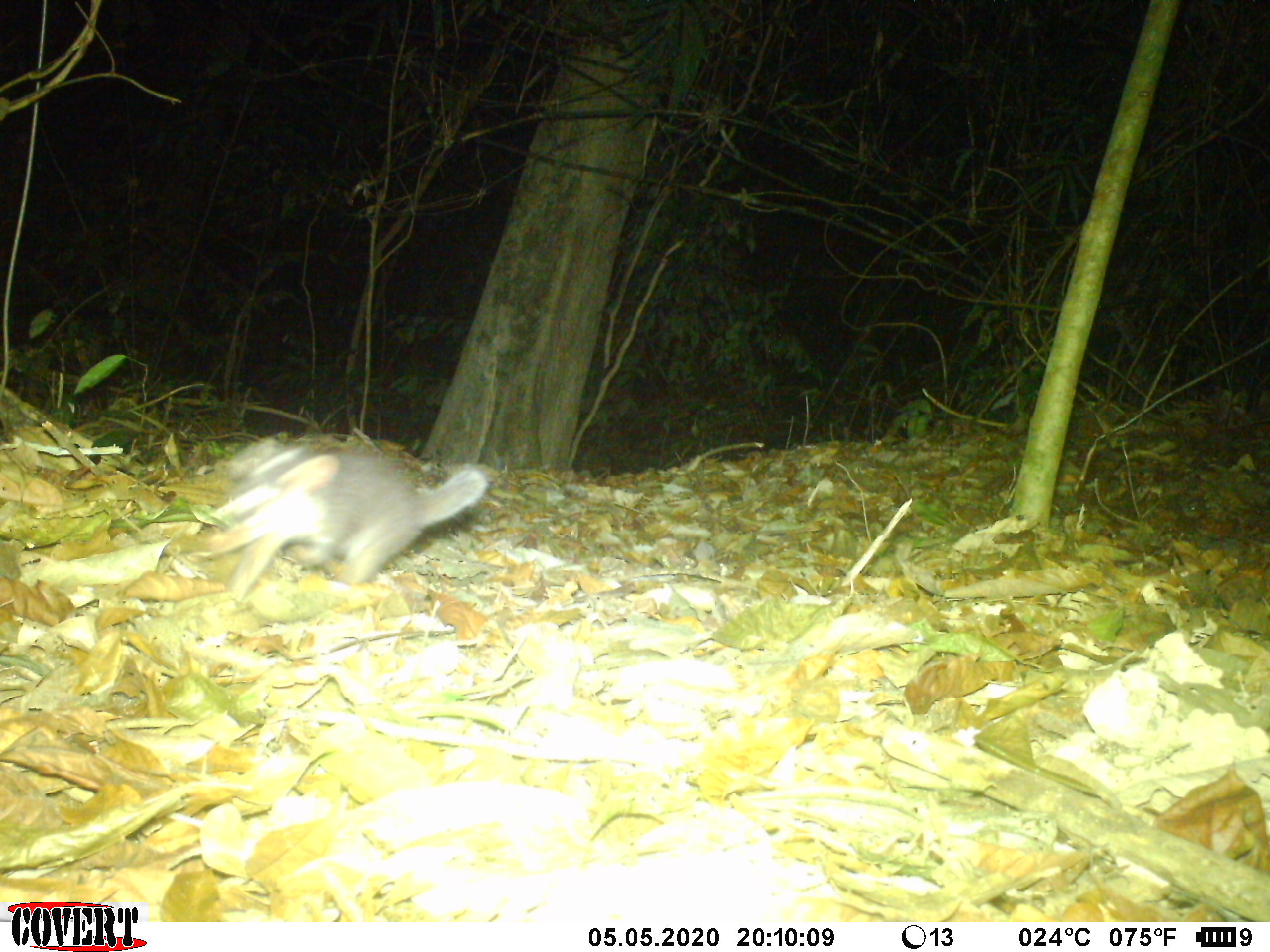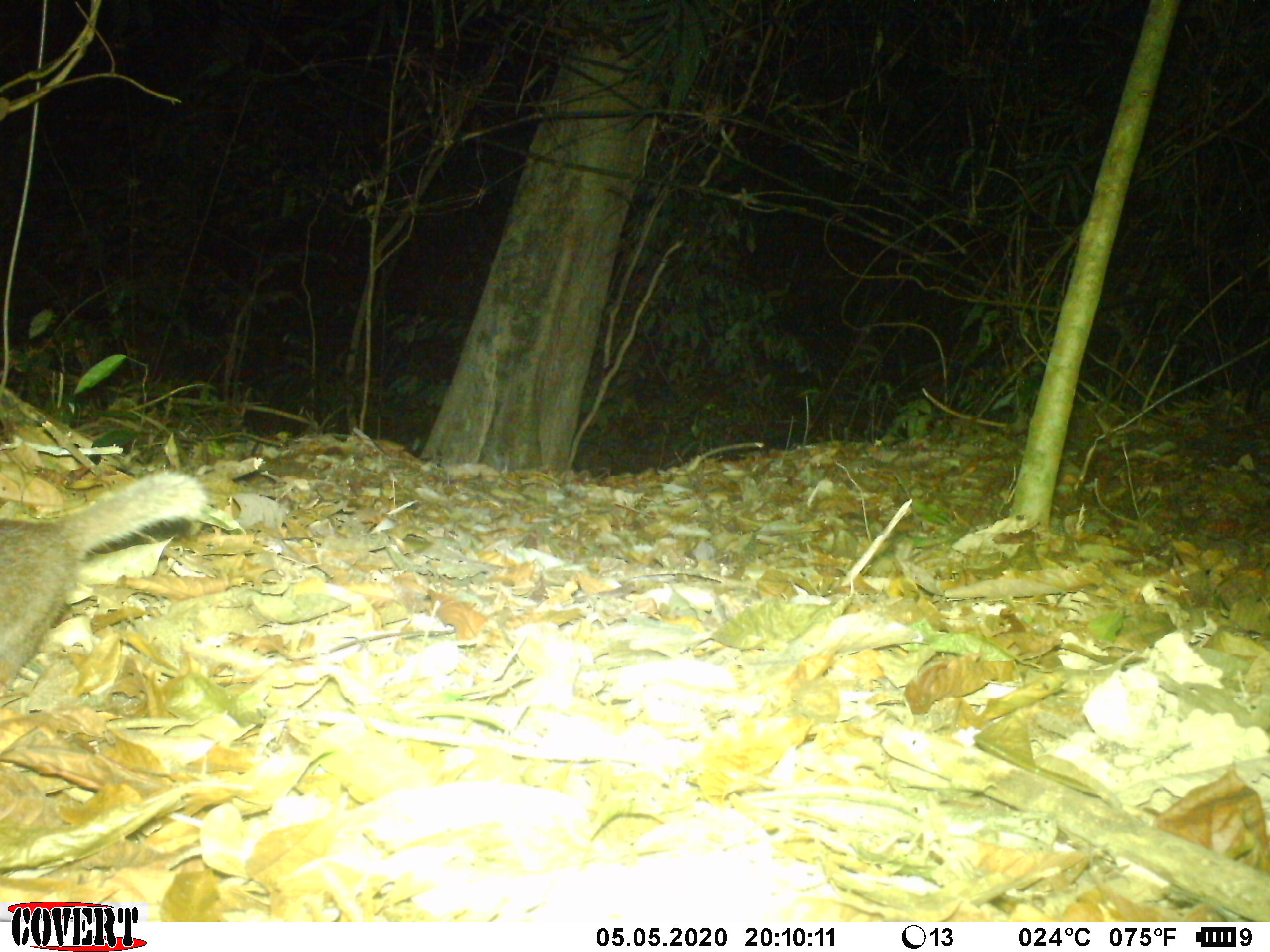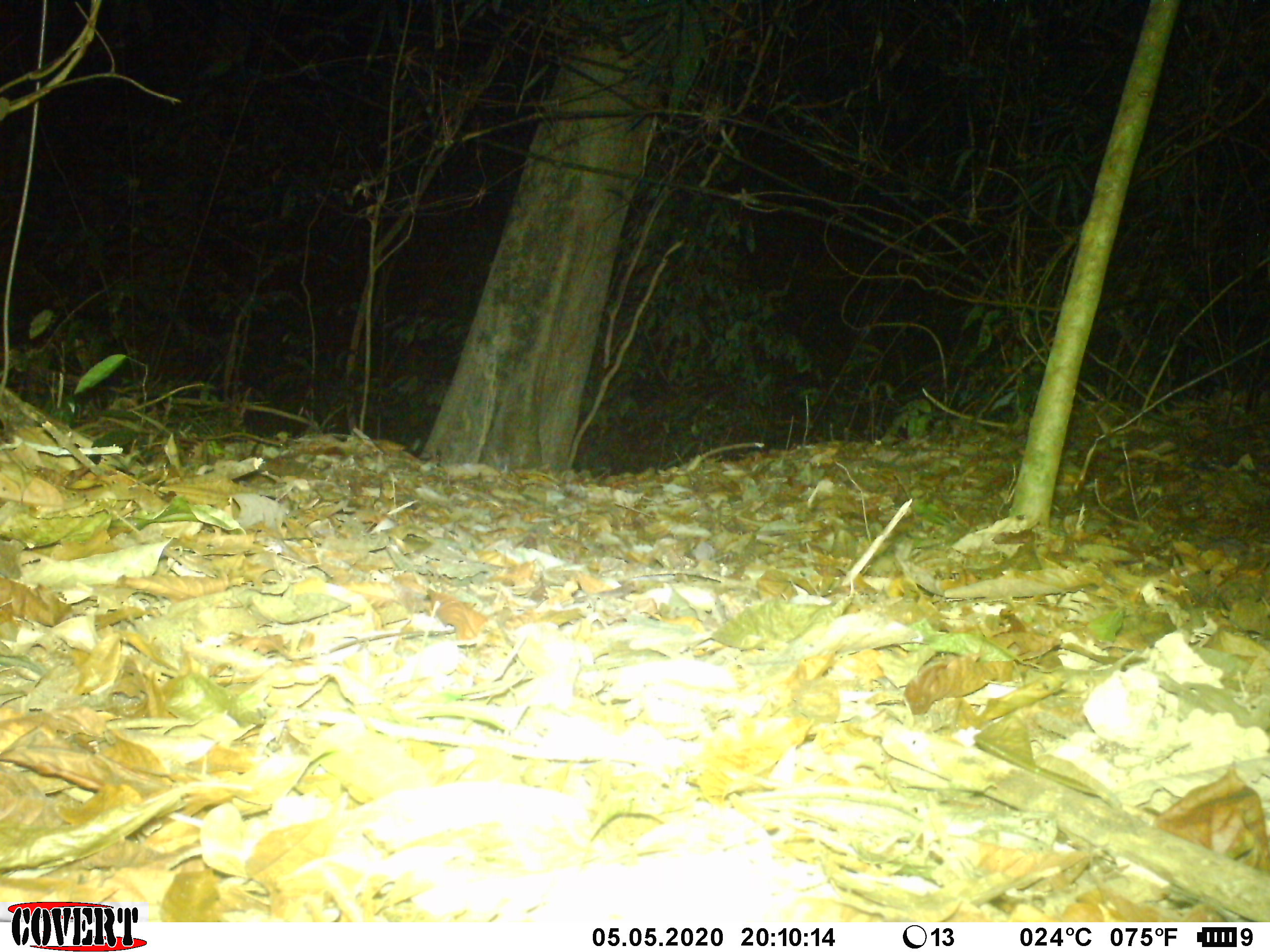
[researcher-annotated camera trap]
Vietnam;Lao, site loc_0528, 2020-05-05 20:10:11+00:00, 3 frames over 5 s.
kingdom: Animalia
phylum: Chordata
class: Mammalia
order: Carnivora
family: Mustelidae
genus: Melogale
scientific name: Melogale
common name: ferret badger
Ferret badger (Melogale). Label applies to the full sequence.